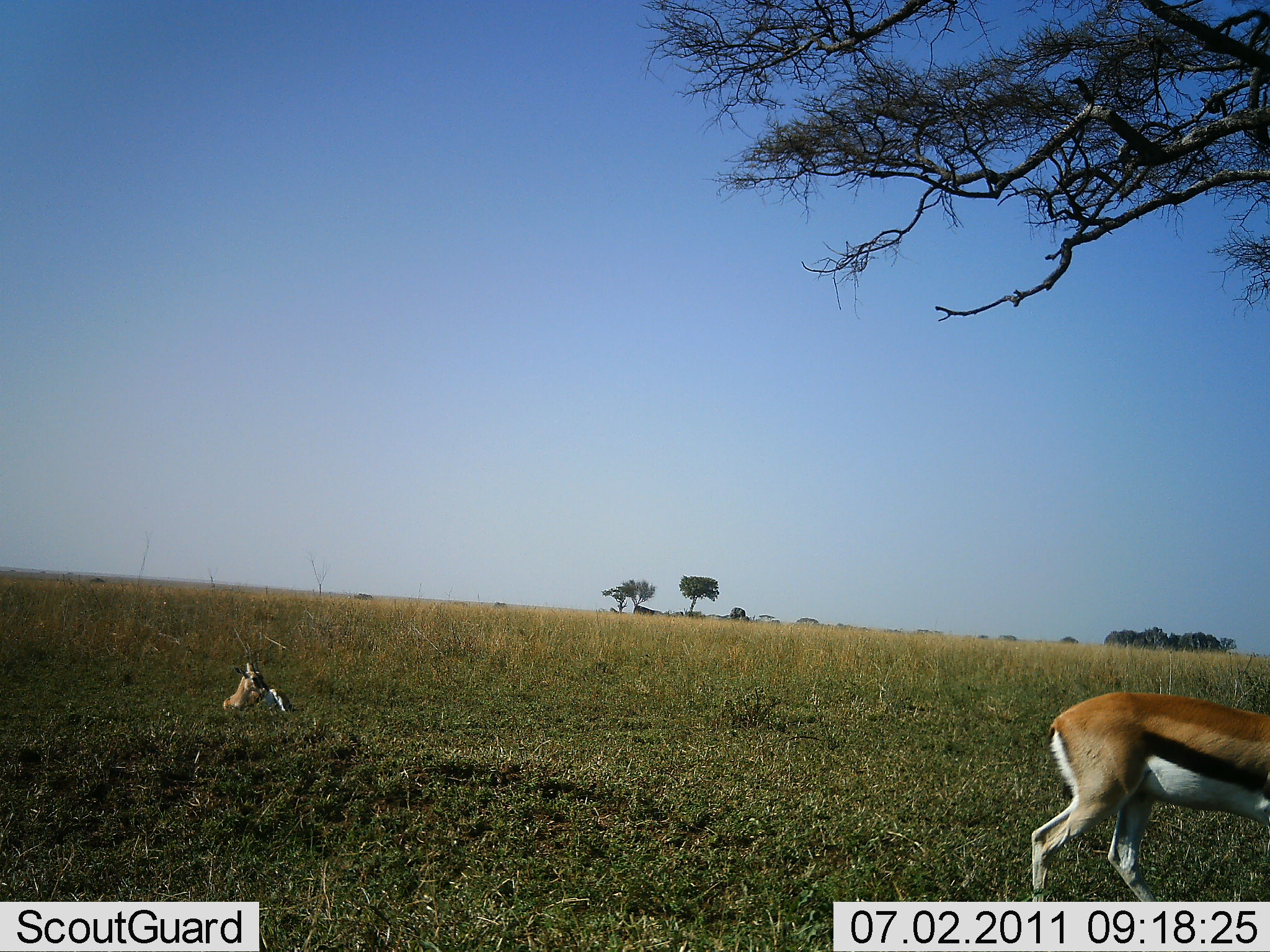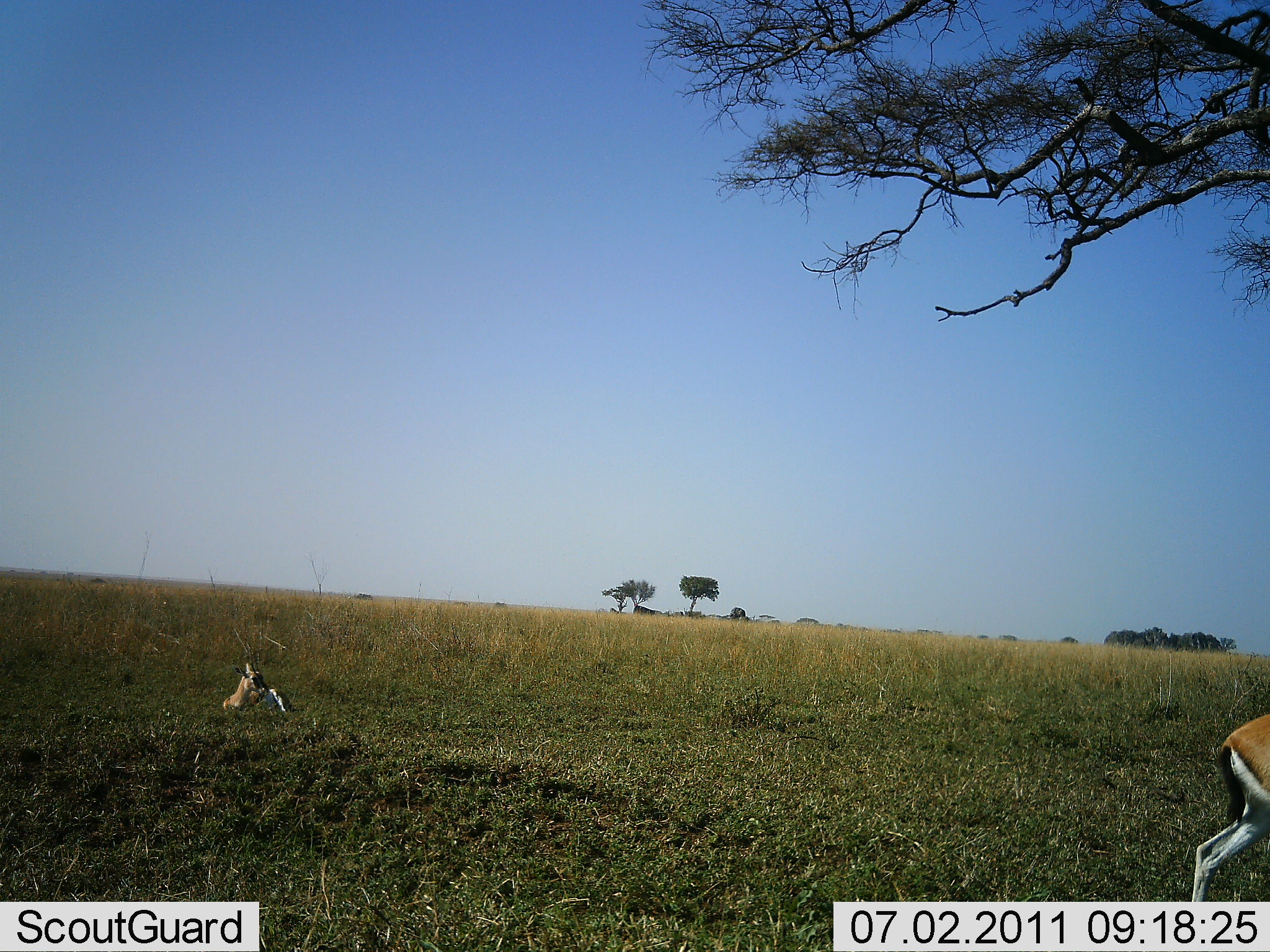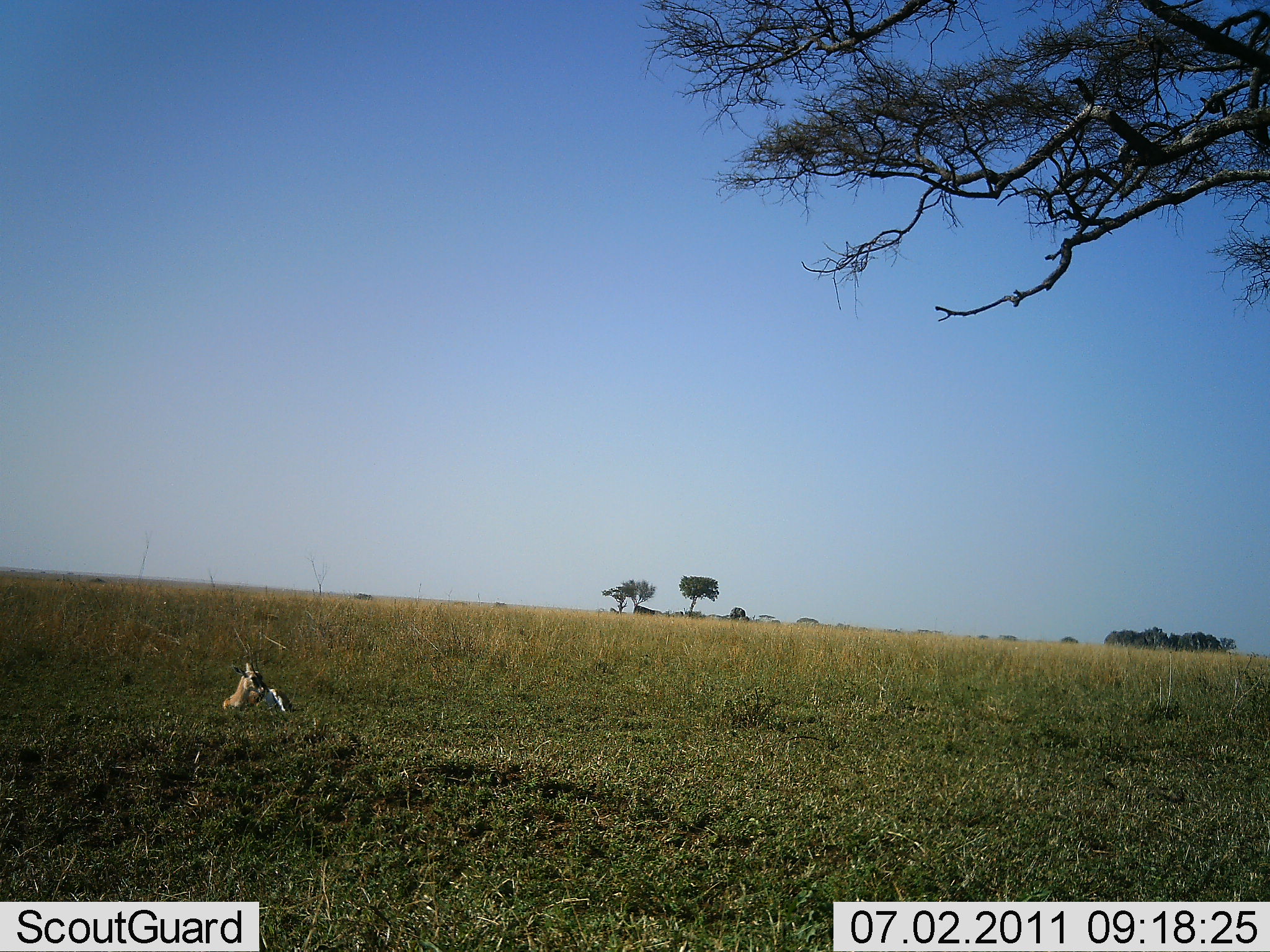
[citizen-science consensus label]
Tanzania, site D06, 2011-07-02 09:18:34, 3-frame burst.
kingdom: Animalia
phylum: Chordata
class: Mammalia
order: Artiodactyla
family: Bovidae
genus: Eudorcas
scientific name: Eudorcas thomsonii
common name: thomson's gazelle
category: gazellethomsons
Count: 2.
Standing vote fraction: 10%.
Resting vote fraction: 50%.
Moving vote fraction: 80%.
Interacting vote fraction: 0%.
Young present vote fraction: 0%.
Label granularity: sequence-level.